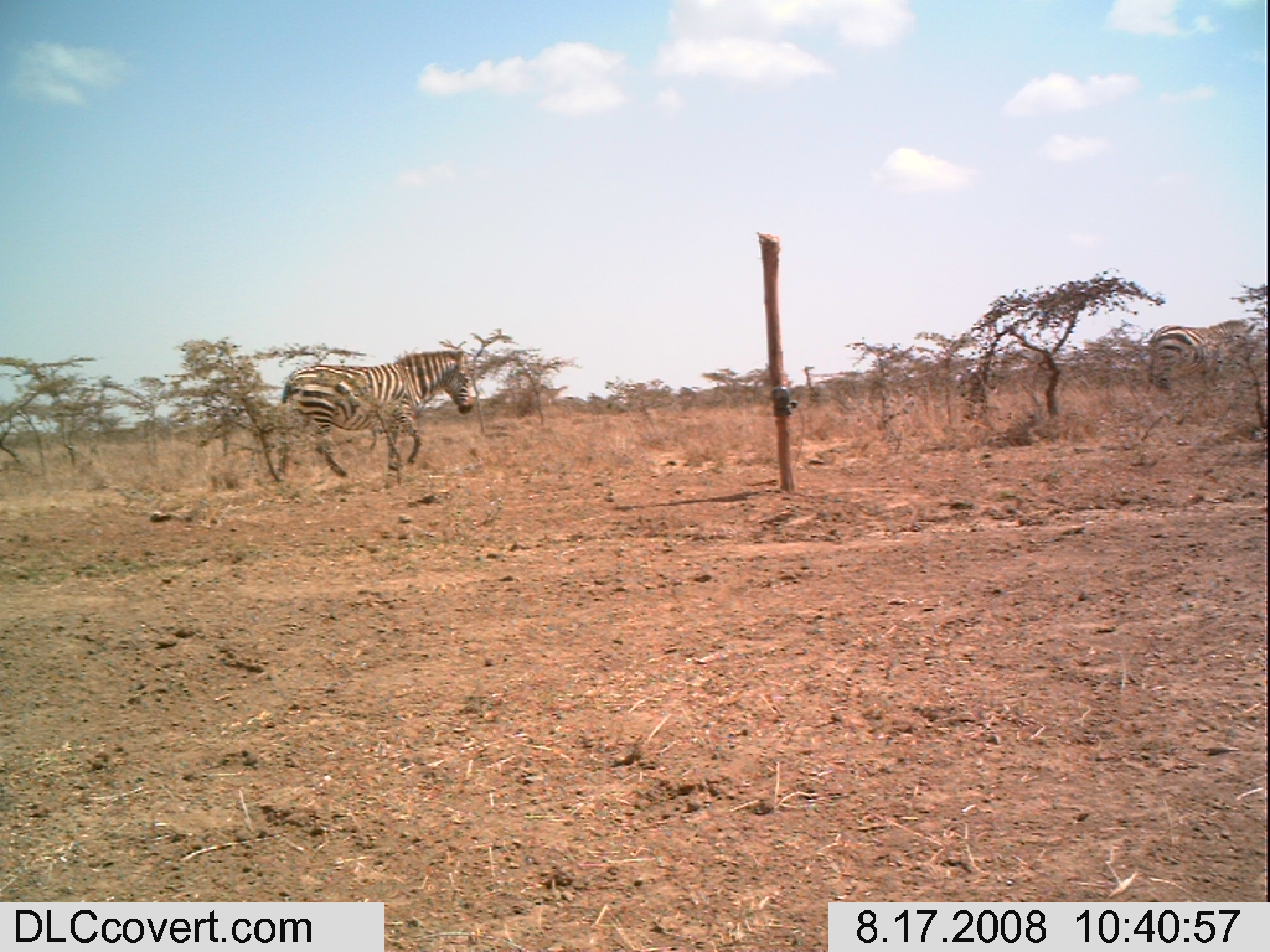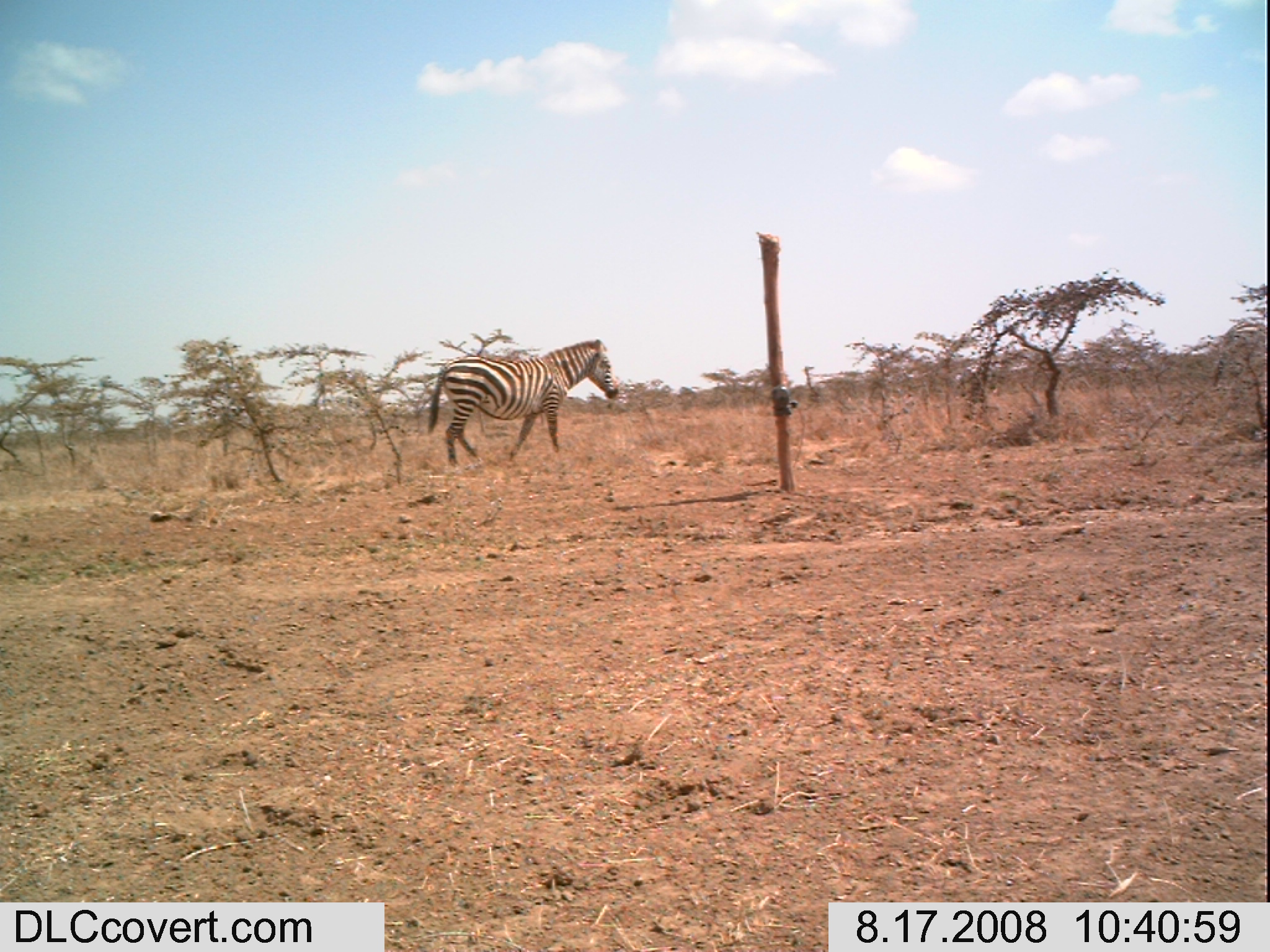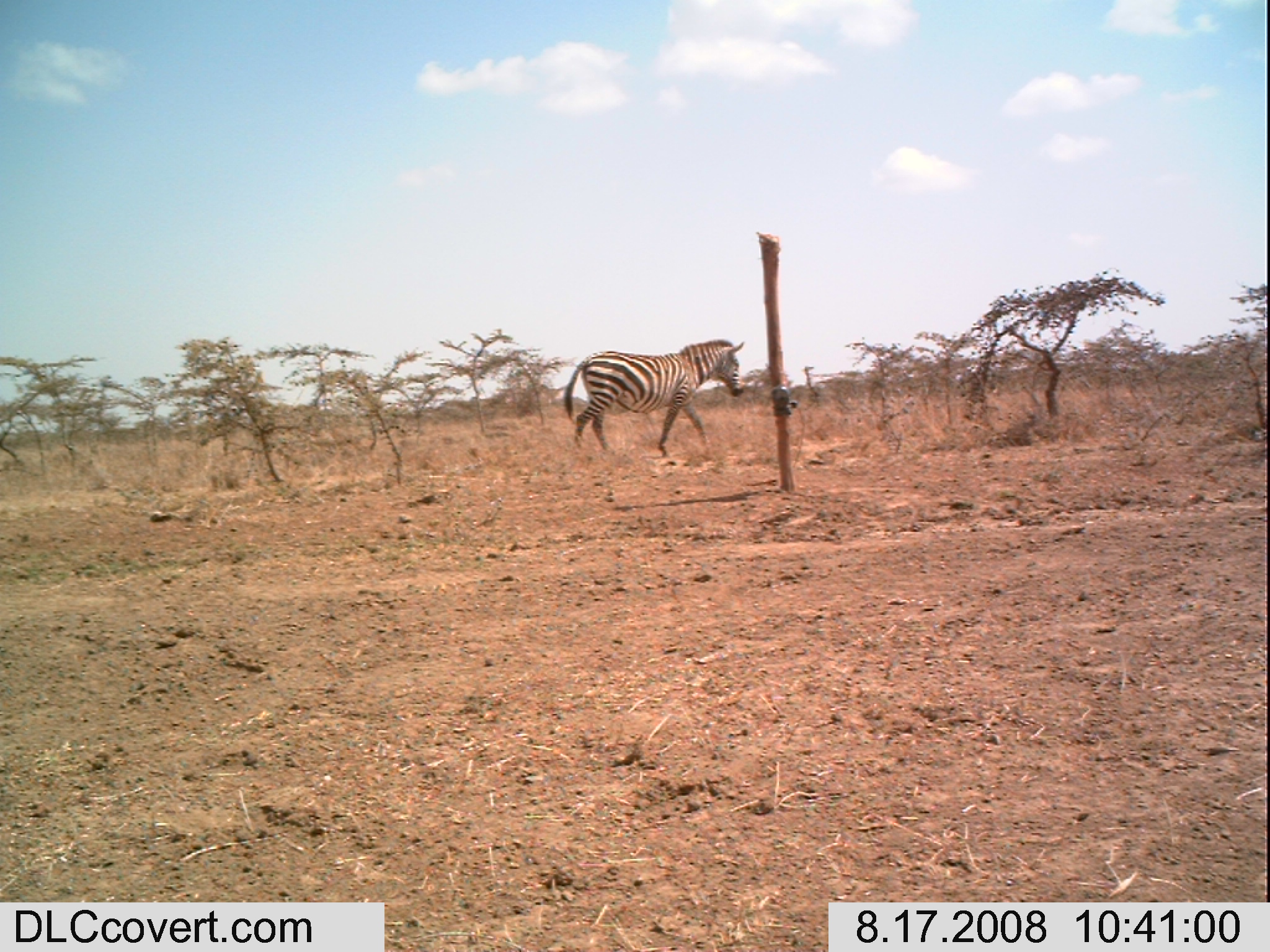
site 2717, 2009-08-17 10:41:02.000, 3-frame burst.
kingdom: Animalia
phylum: Chordata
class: Mammalia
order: Perissodactyla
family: Equidae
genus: Equus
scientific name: Equus quagga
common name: plains zebra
Equus quagga (plains zebra), count 2.